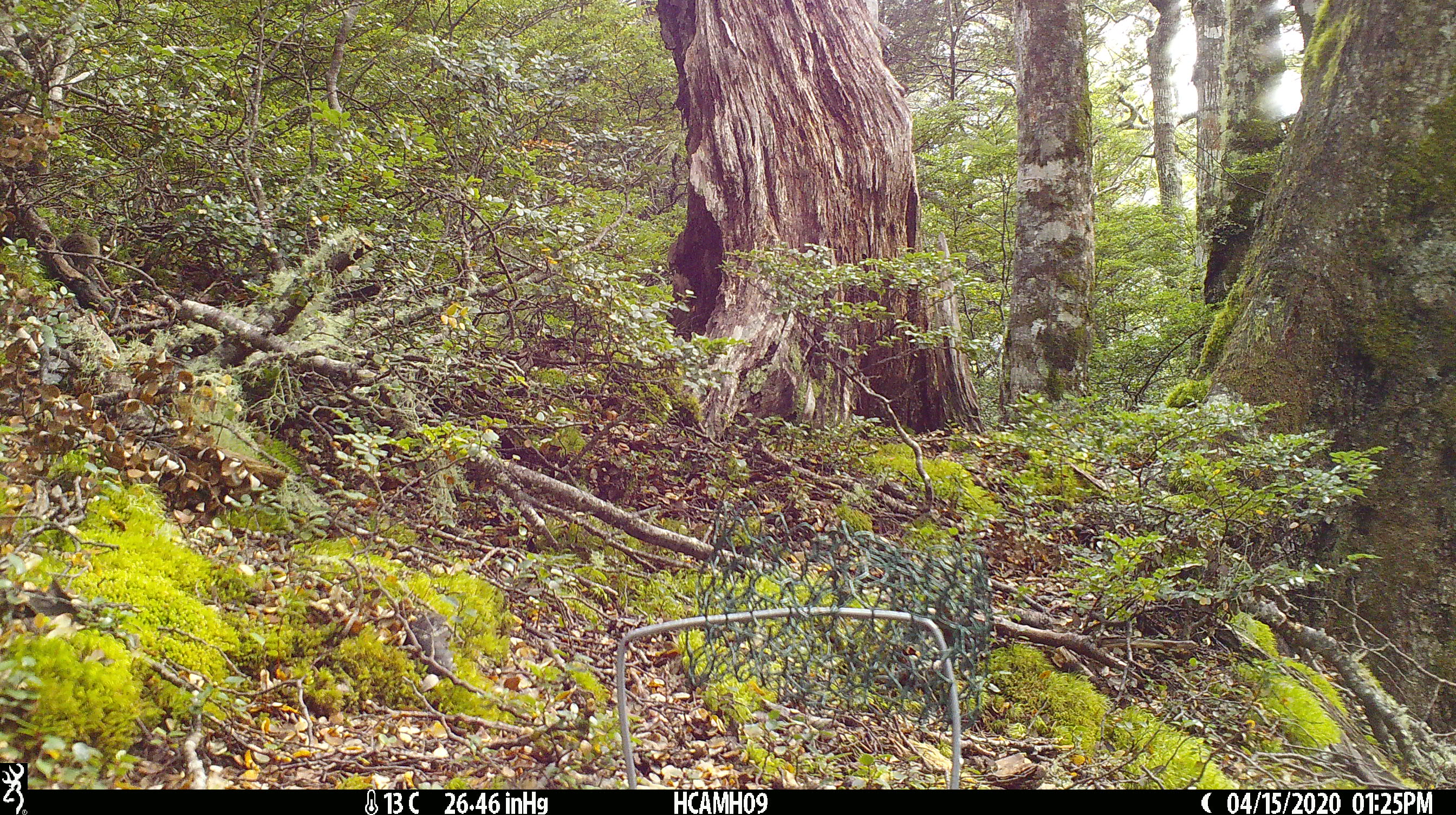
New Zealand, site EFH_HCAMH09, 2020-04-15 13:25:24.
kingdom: Animalia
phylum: Chordata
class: Mammalia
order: Rodentia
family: Muridae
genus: Mus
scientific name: Mus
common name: mouse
Mouse (Mus).